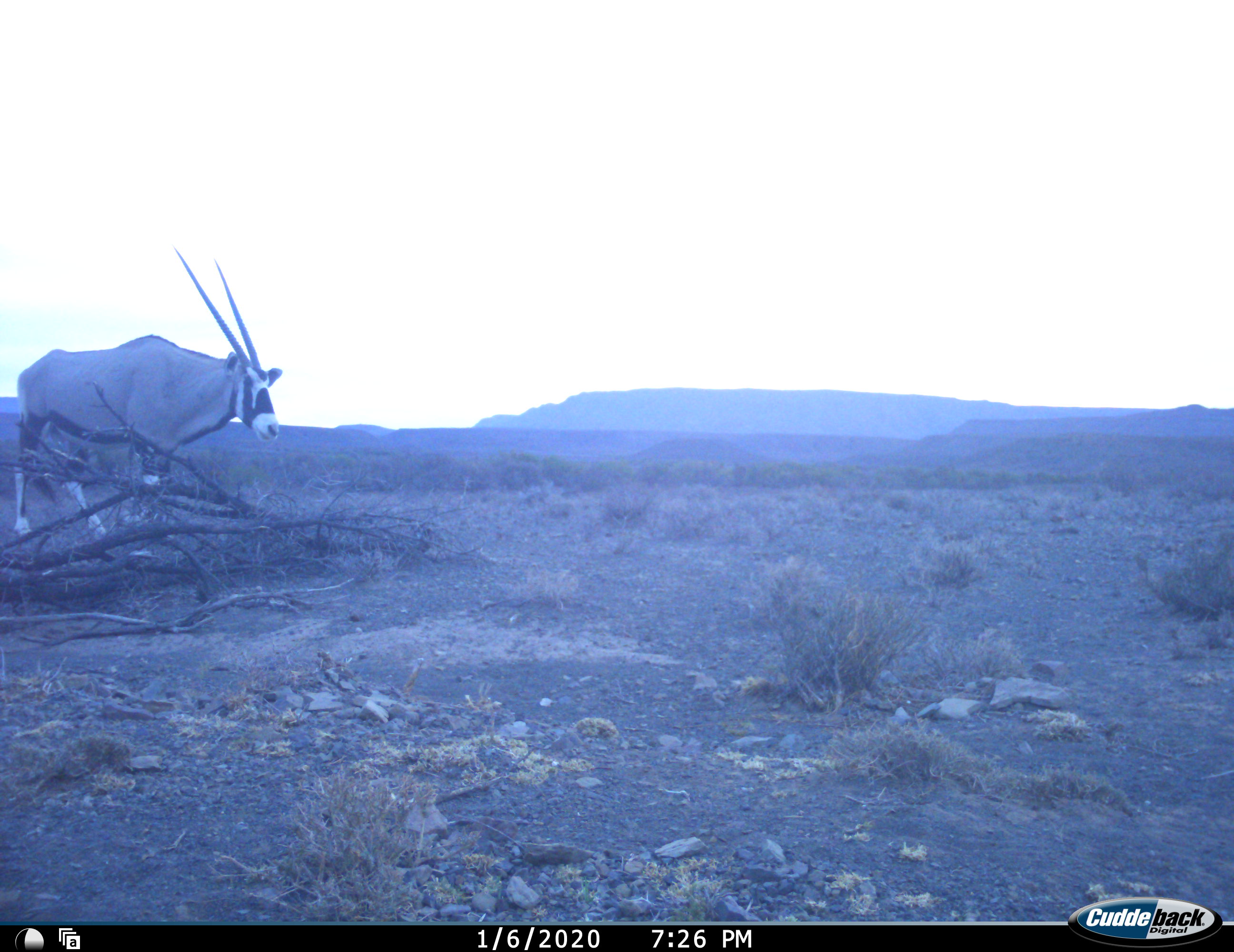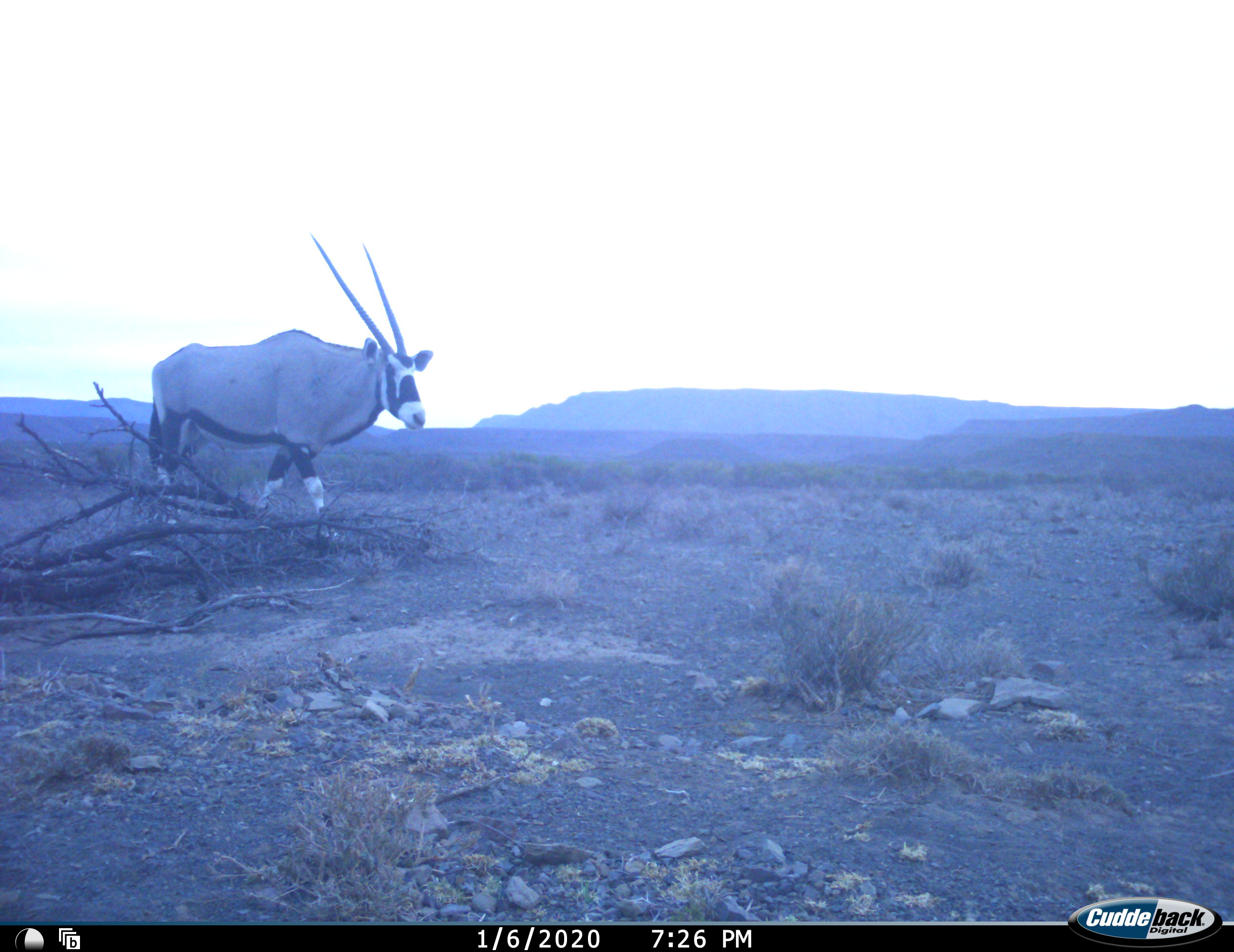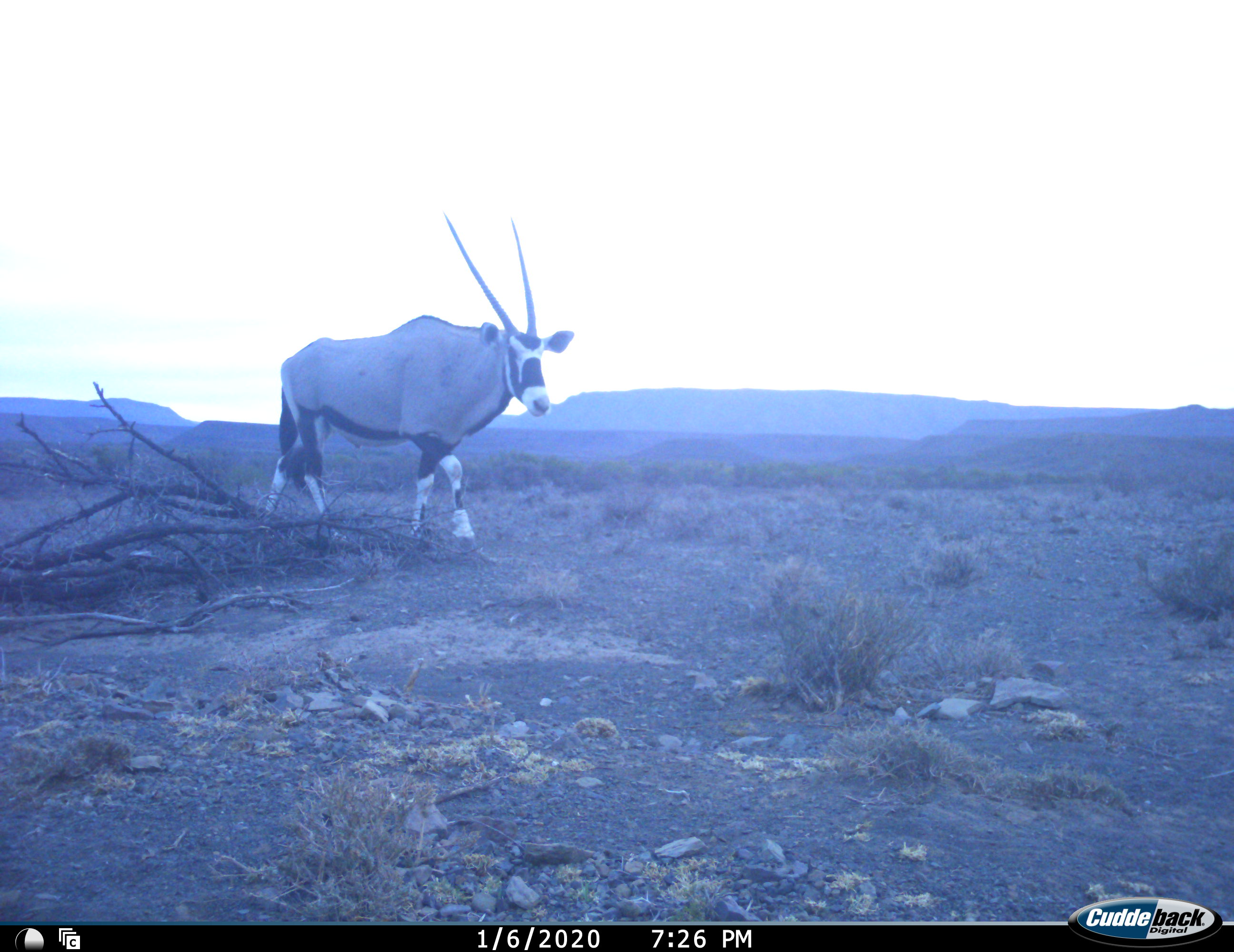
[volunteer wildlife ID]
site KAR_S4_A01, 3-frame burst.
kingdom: Animalia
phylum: Chordata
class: Mammalia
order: Artiodactyla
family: Bovidae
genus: Oryx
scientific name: Oryx gazella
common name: gemsbok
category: oryx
Oryx (gemsbok) (Oryx gazella), count 1. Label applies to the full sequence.